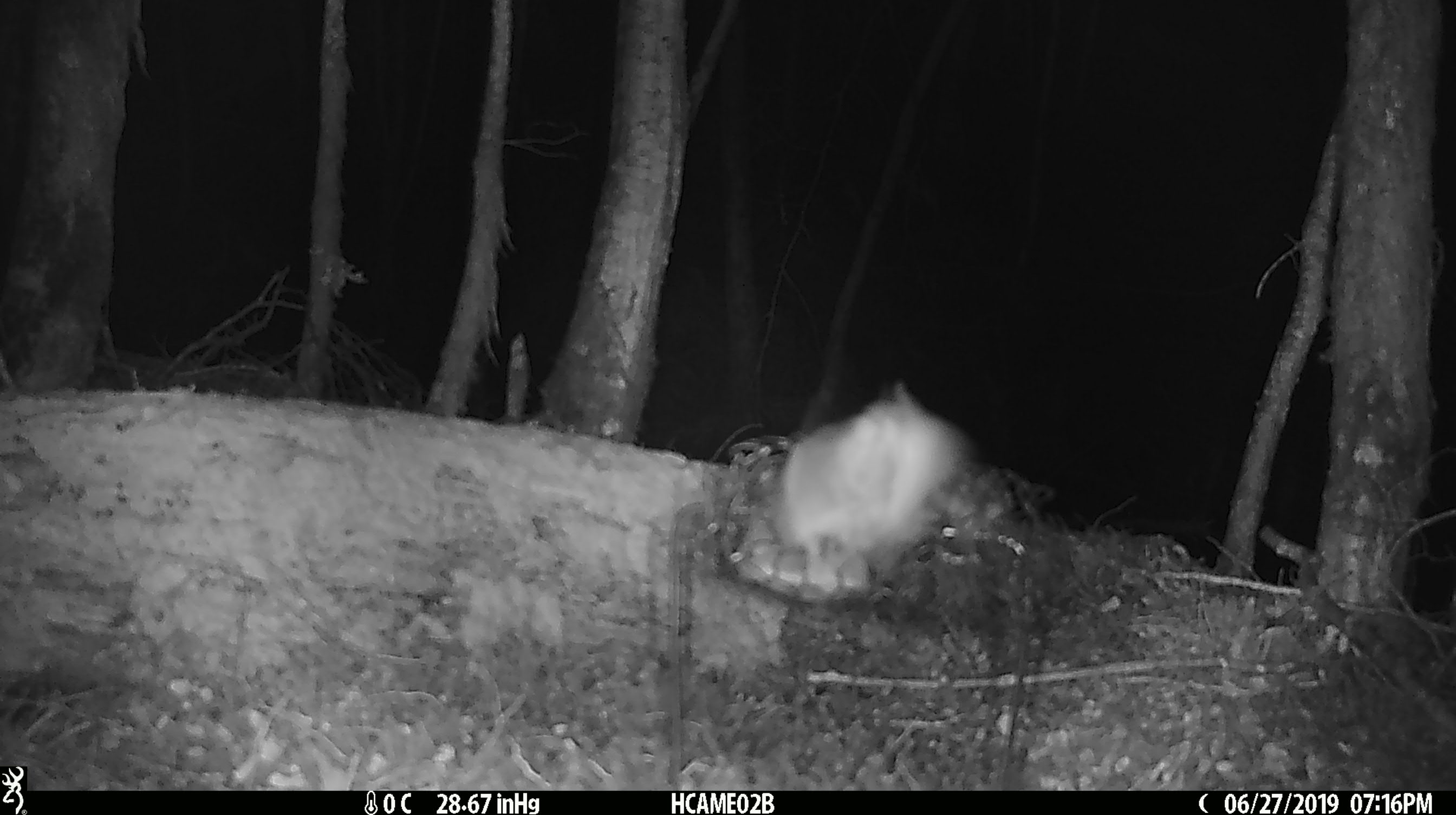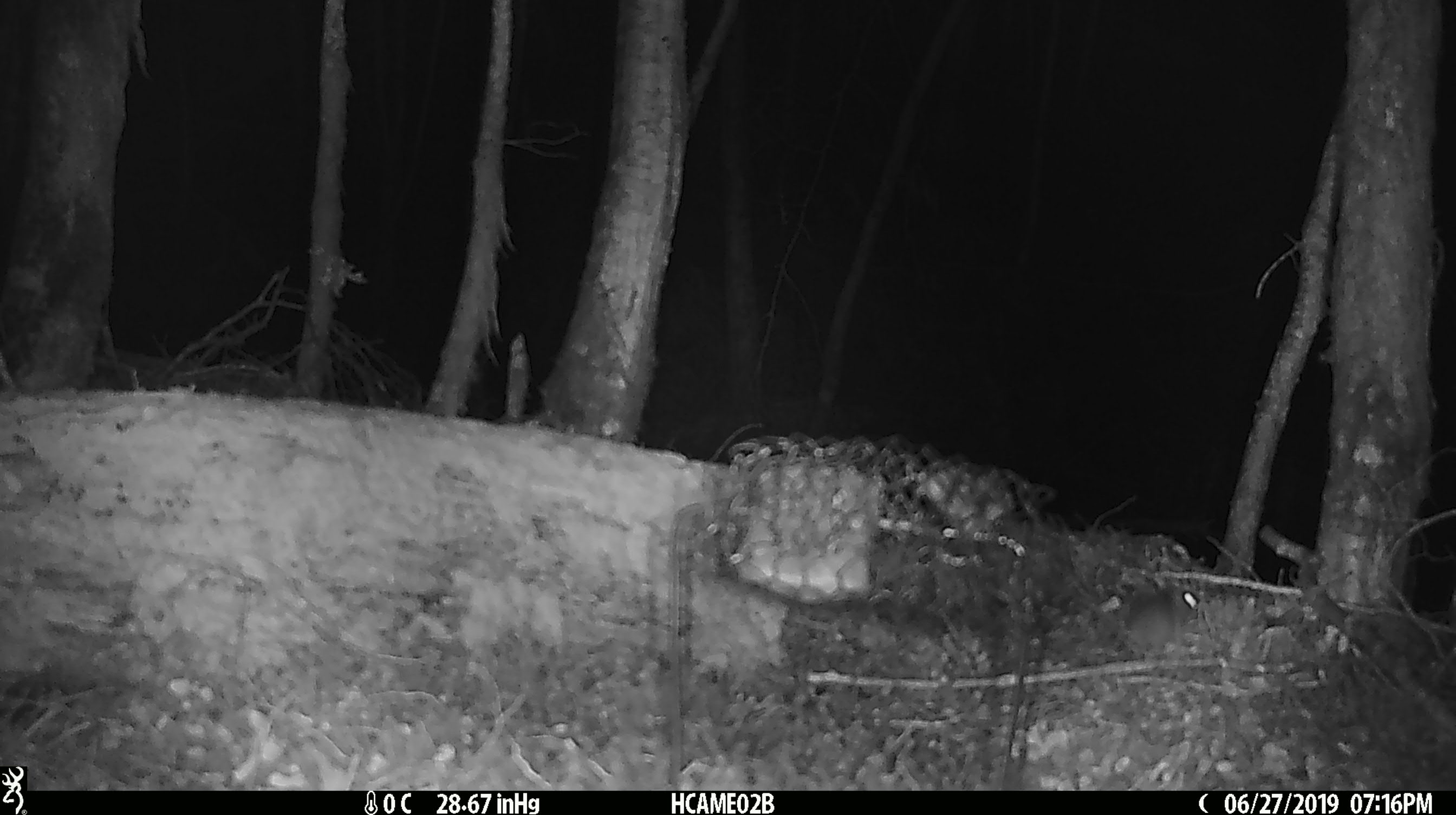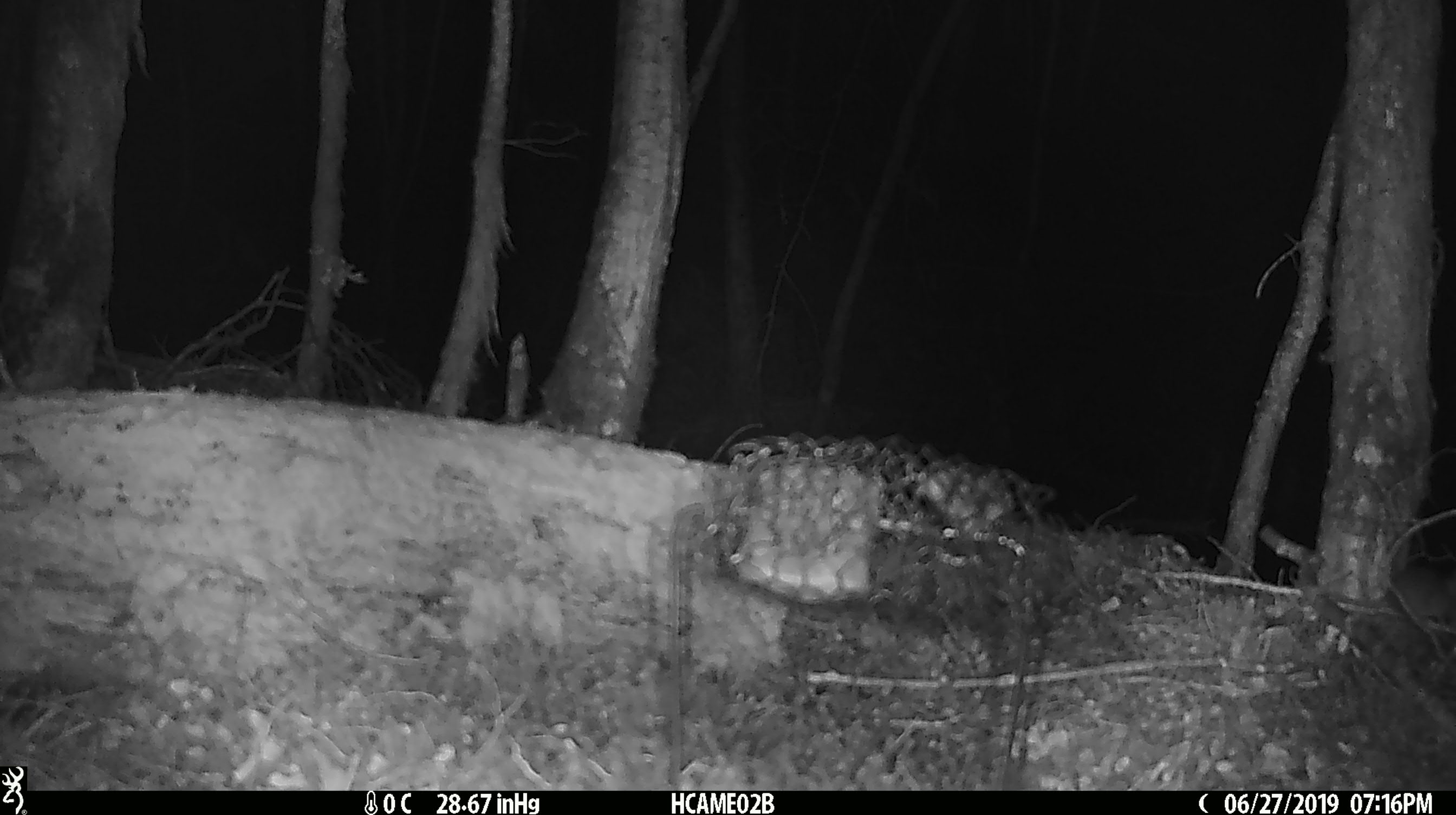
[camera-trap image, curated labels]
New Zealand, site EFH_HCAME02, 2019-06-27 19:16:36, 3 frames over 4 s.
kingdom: Animalia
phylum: Chordata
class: Mammalia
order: Rodentia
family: Muridae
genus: Mus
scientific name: Mus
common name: mouse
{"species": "mouse (Mus)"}